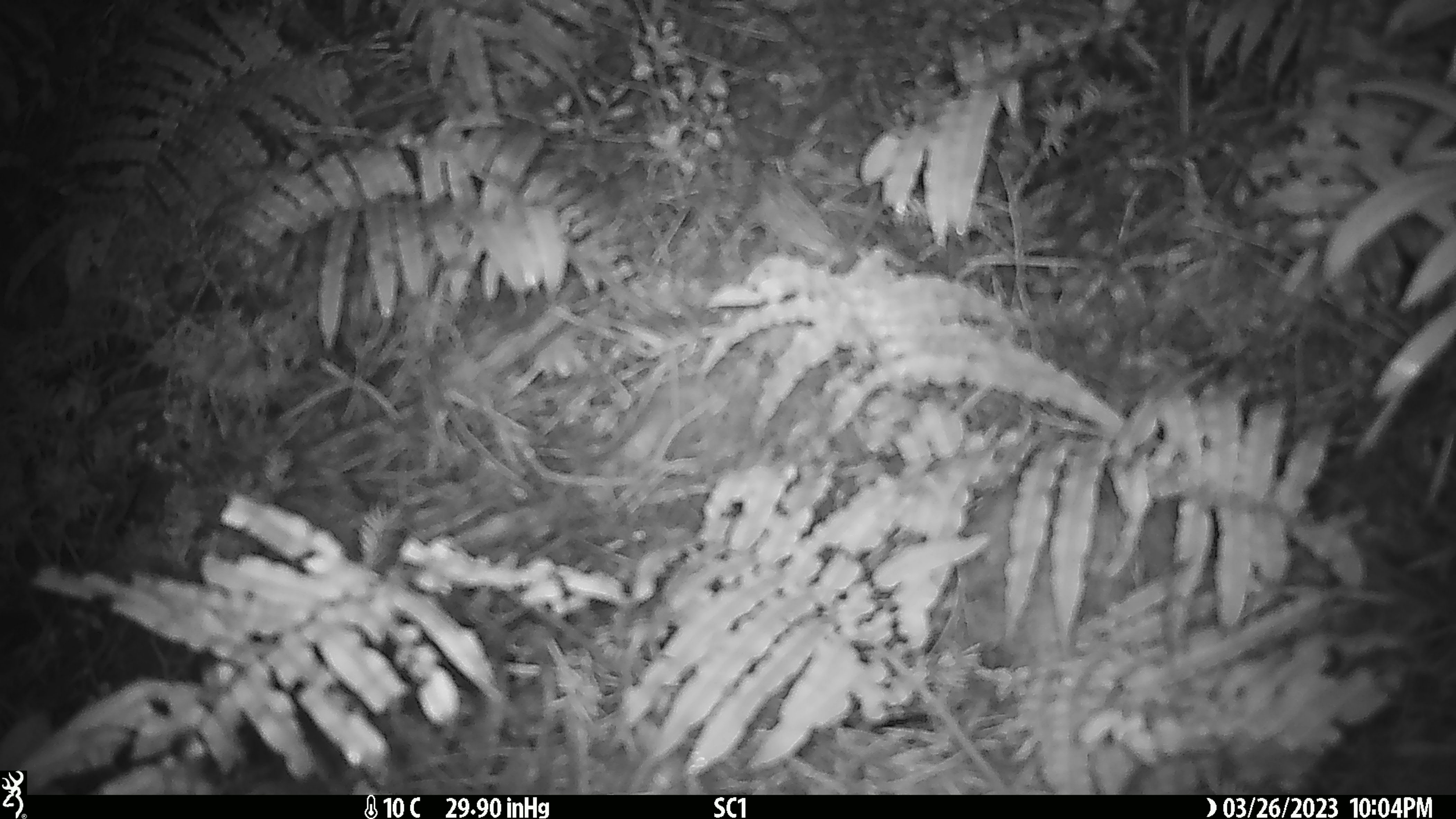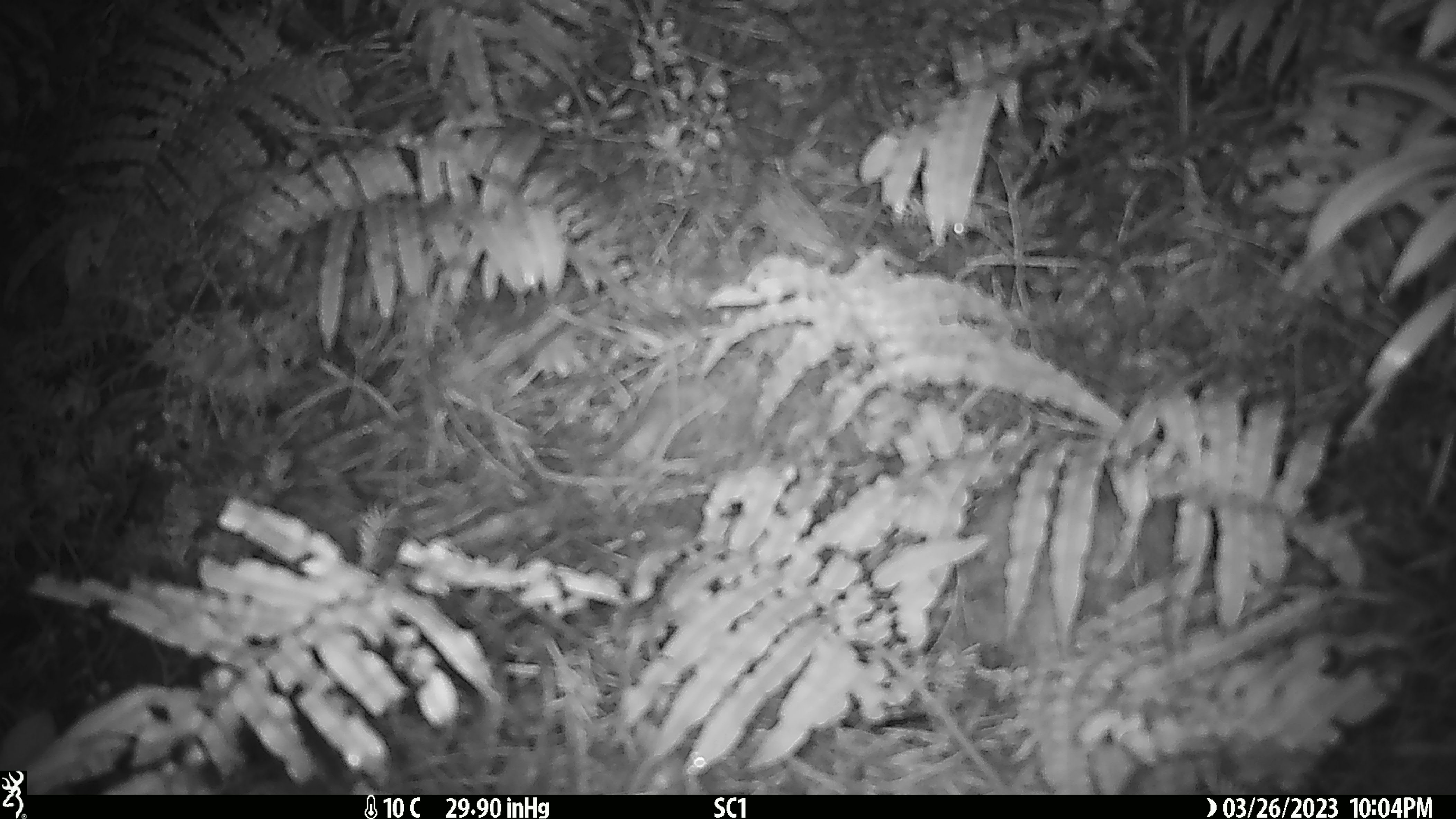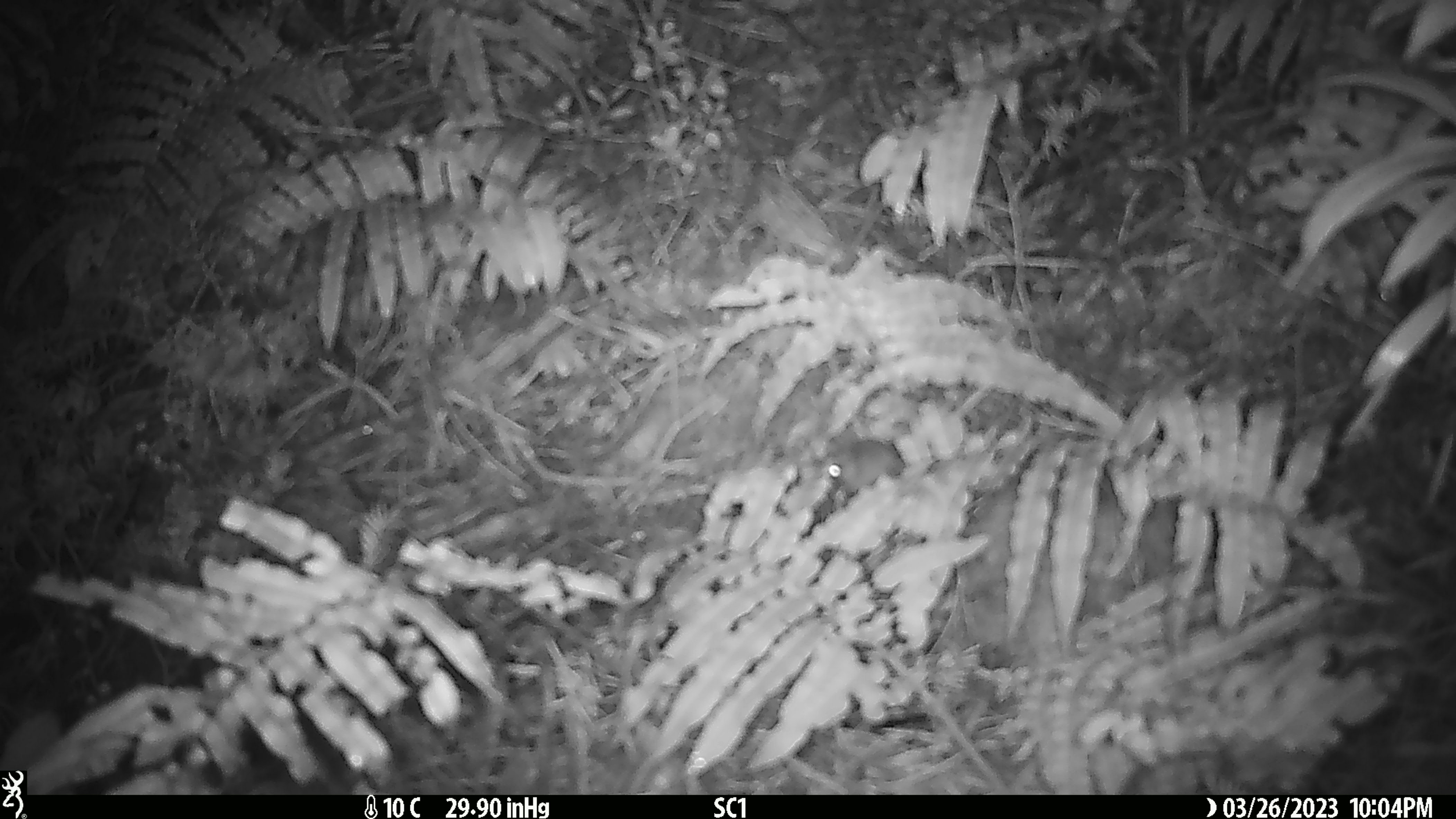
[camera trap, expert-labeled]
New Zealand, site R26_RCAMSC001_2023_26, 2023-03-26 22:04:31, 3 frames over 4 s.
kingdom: Animalia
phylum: Chordata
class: Mammalia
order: Rodentia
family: Muridae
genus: Mus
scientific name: Mus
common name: mouse